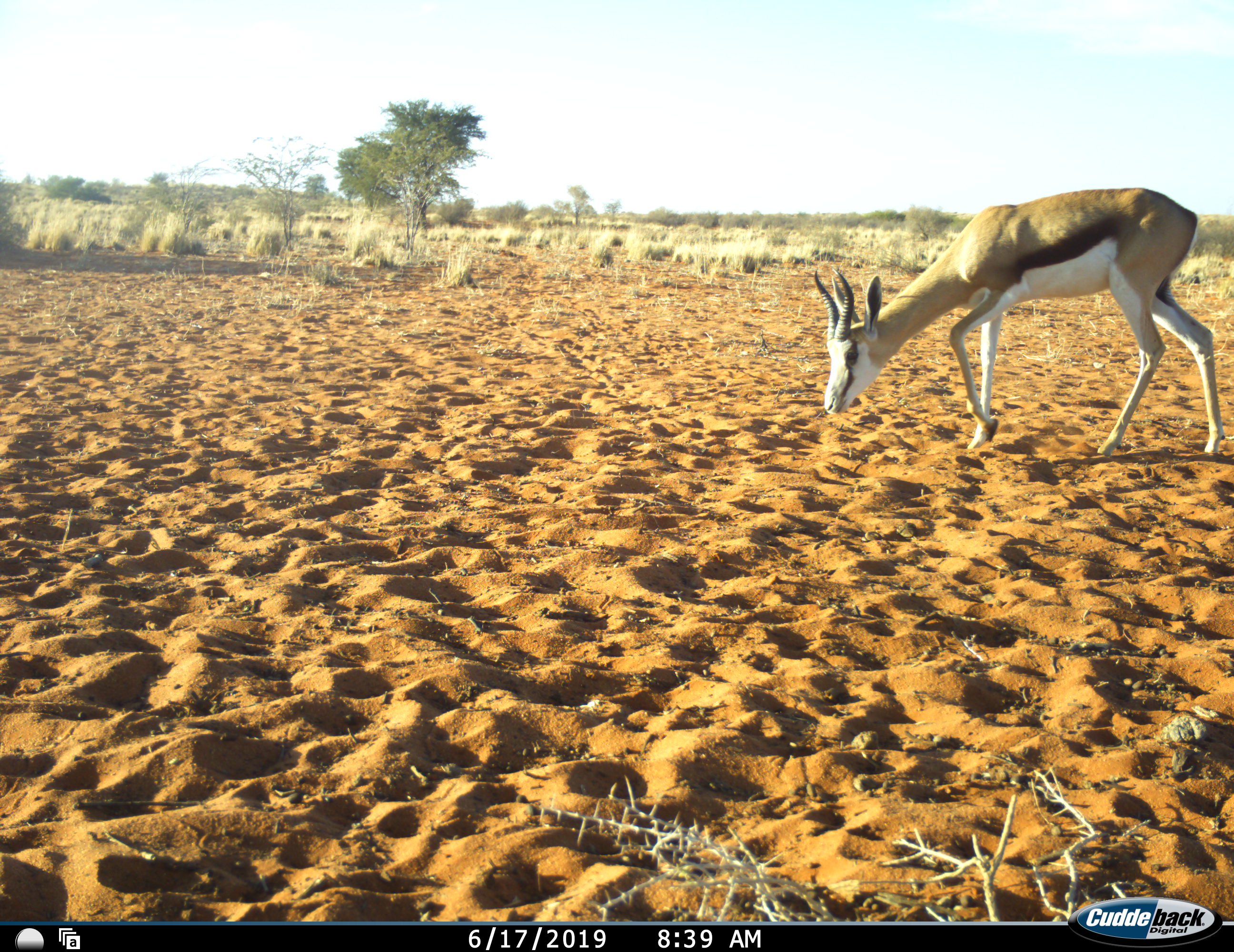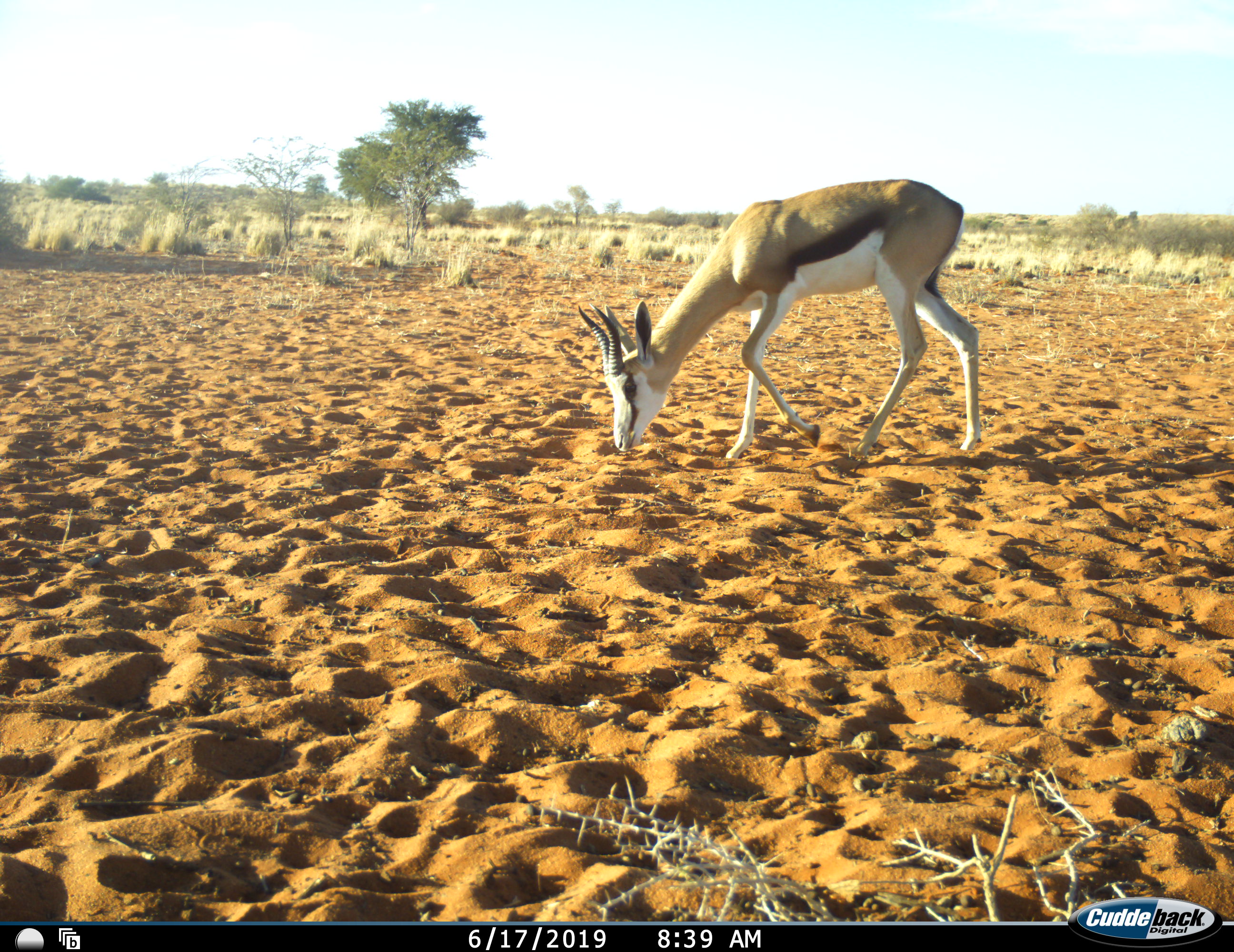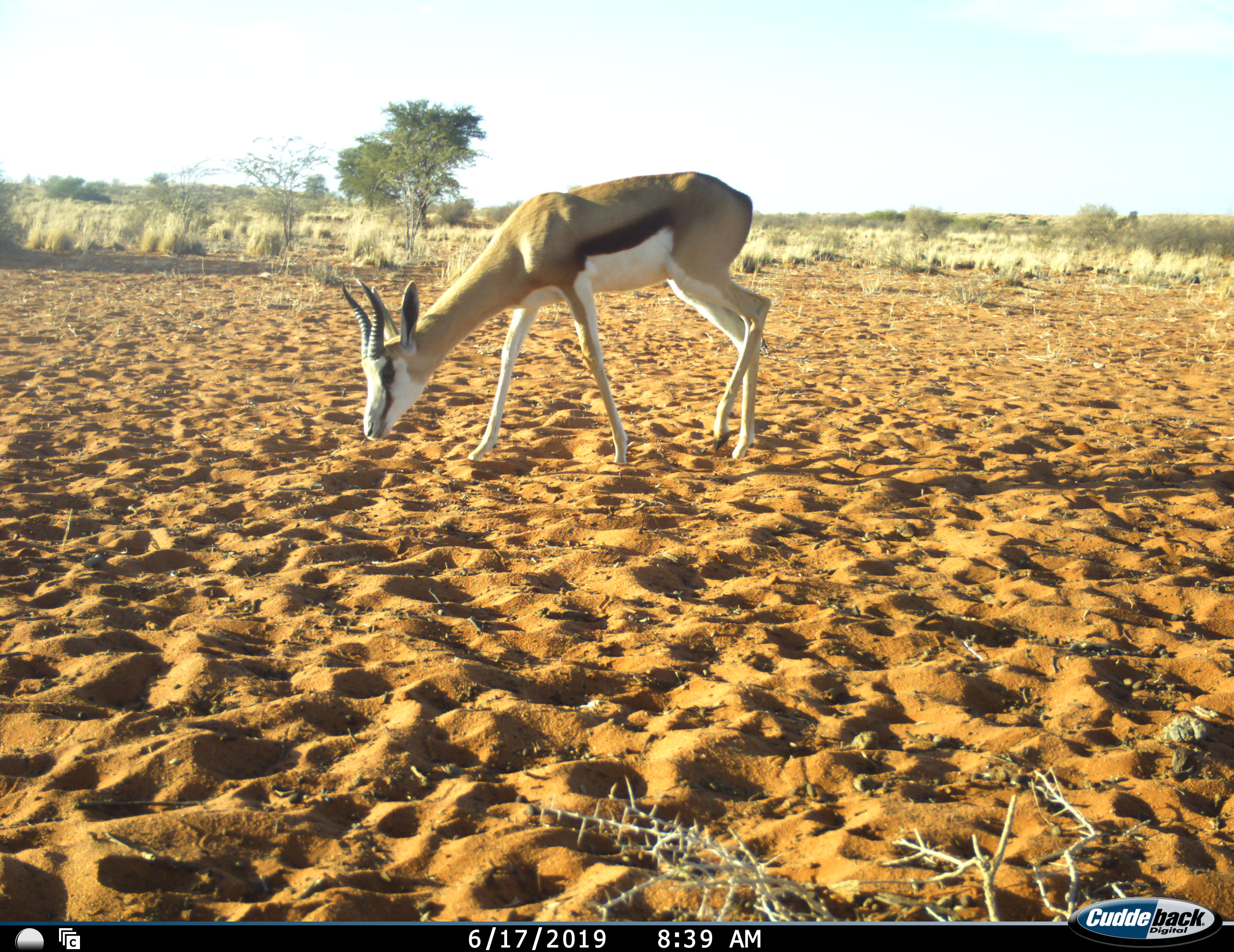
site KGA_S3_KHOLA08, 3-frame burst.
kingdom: Animalia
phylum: Chordata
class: Mammalia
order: Artiodactyla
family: Bovidae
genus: Antidorcas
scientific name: Antidorcas marsupialis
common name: springbok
Springbok (Antidorcas marsupialis), count 1. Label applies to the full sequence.